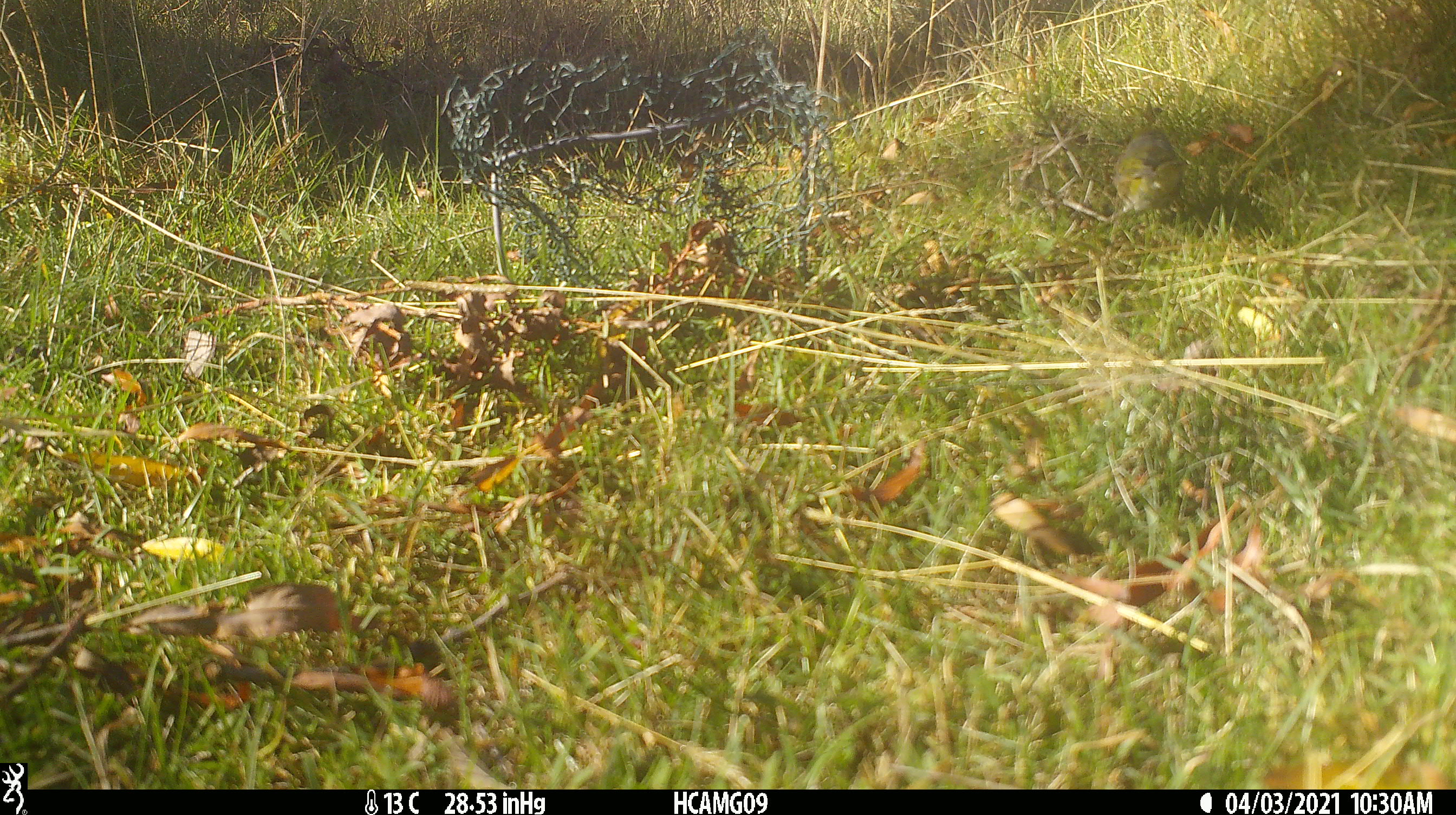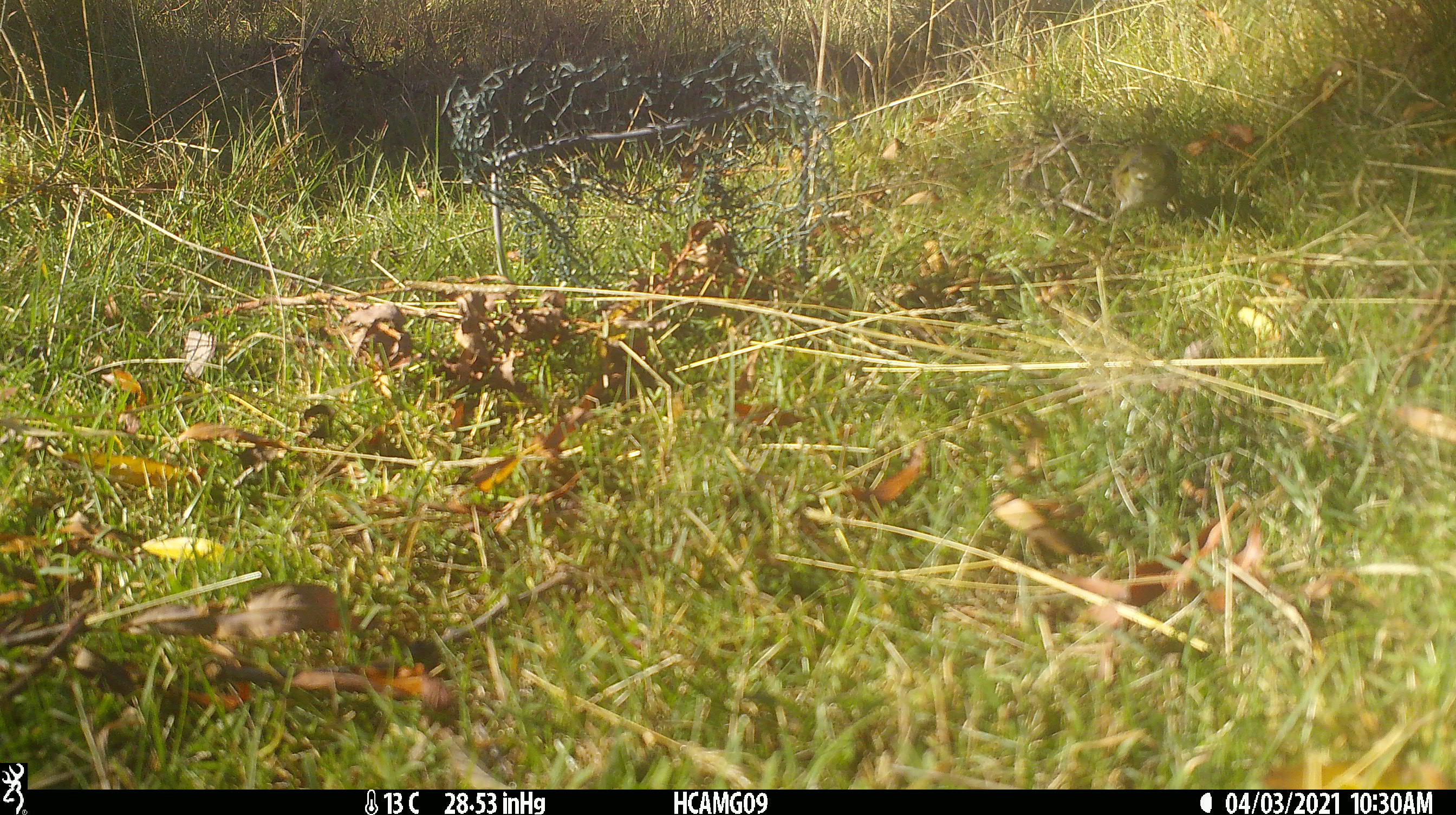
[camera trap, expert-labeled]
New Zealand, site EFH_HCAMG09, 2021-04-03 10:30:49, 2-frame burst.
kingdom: Animalia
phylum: Chordata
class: Aves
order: Passeriformes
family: Zosteropidae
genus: Zosterops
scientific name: Zosterops lateralis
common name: silvereye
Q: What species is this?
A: Silvereye (Zosterops lateralis).